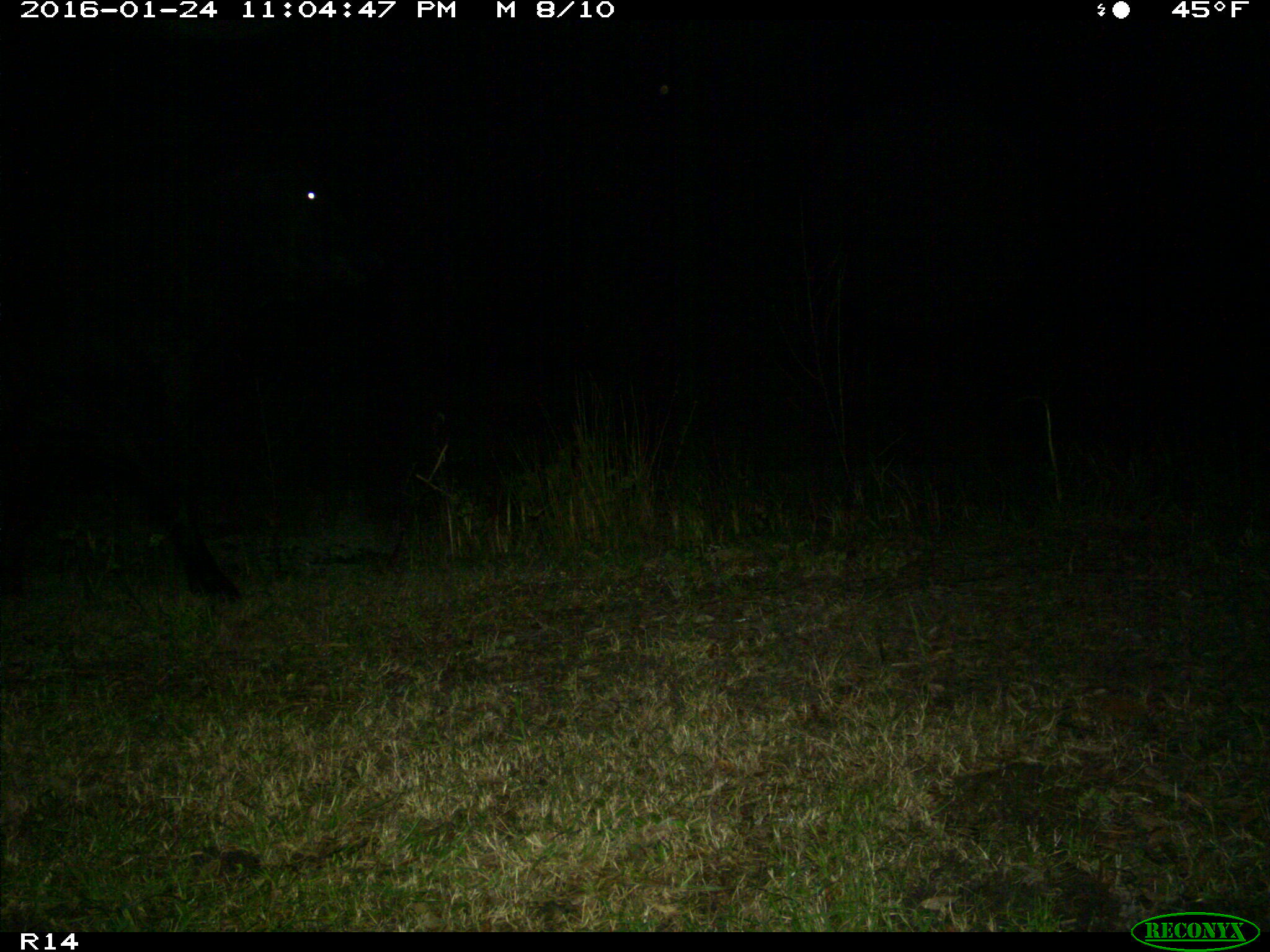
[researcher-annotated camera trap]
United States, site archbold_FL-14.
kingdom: Animalia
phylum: Chordata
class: Mammalia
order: Artiodactyla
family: Bovidae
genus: Bos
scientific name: Bos taurus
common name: domestic cow